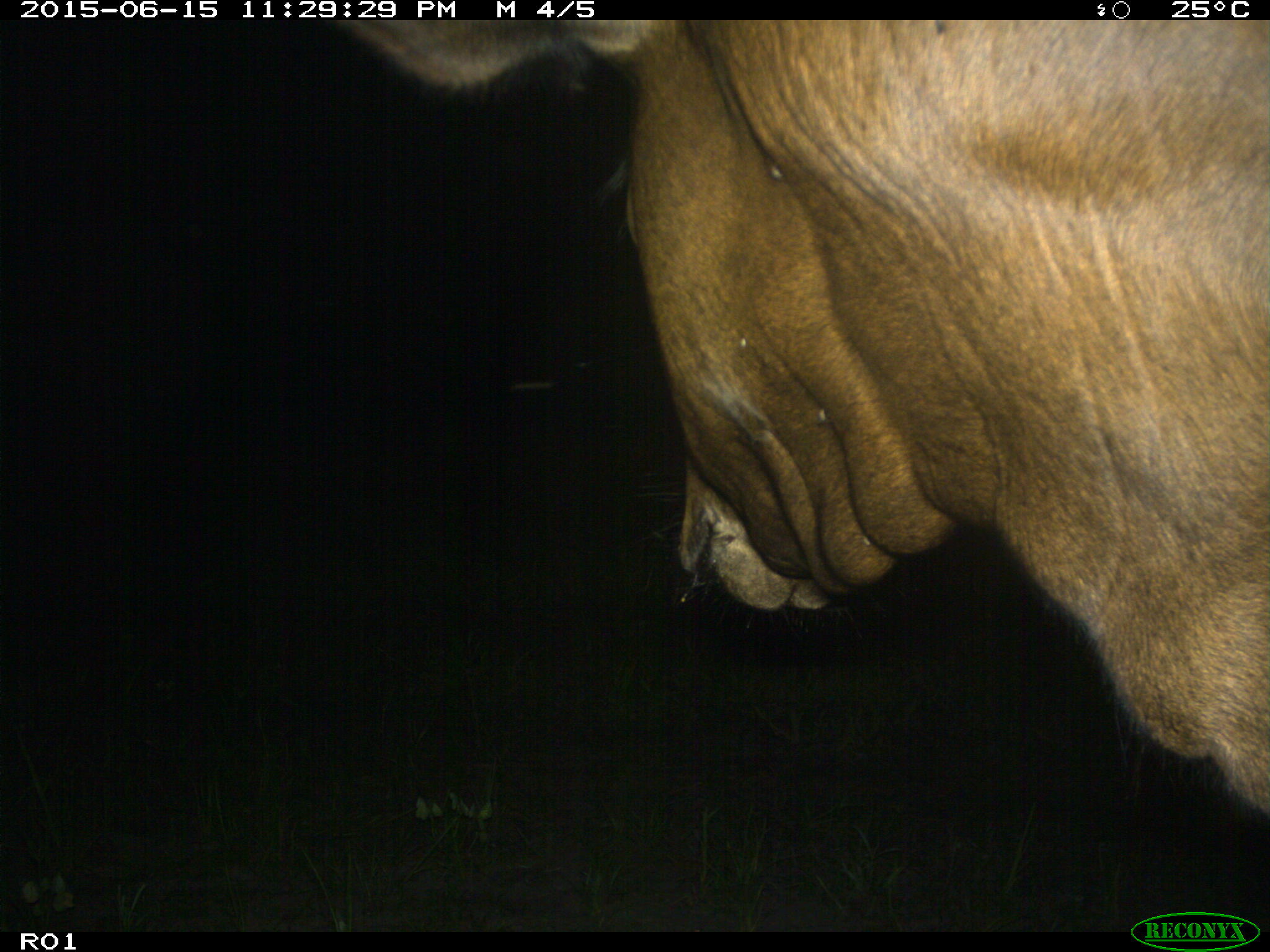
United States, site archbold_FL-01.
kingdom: Animalia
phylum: Chordata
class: Mammalia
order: Artiodactyla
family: Bovidae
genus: Bos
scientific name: Bos taurus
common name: domestic cow